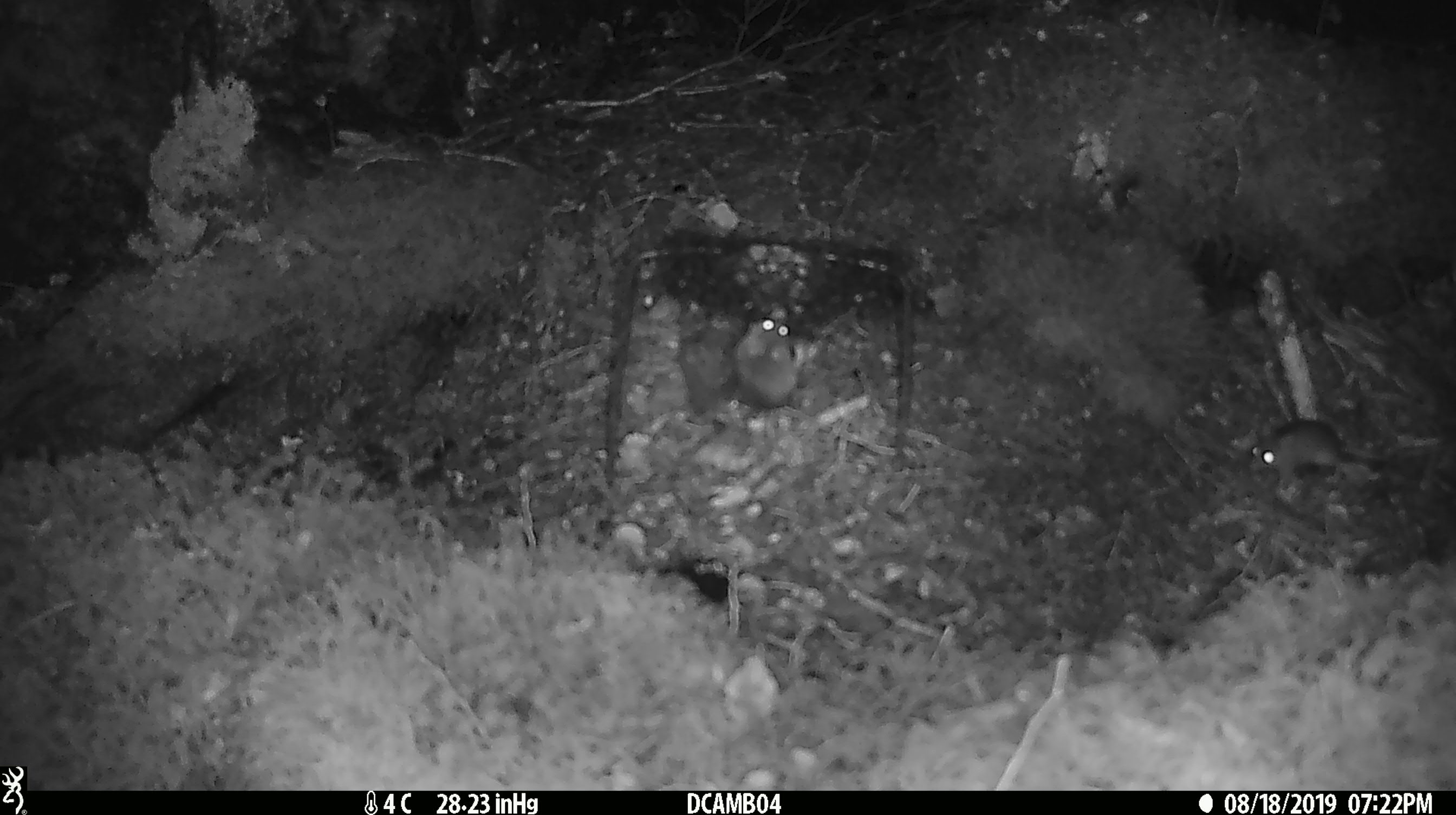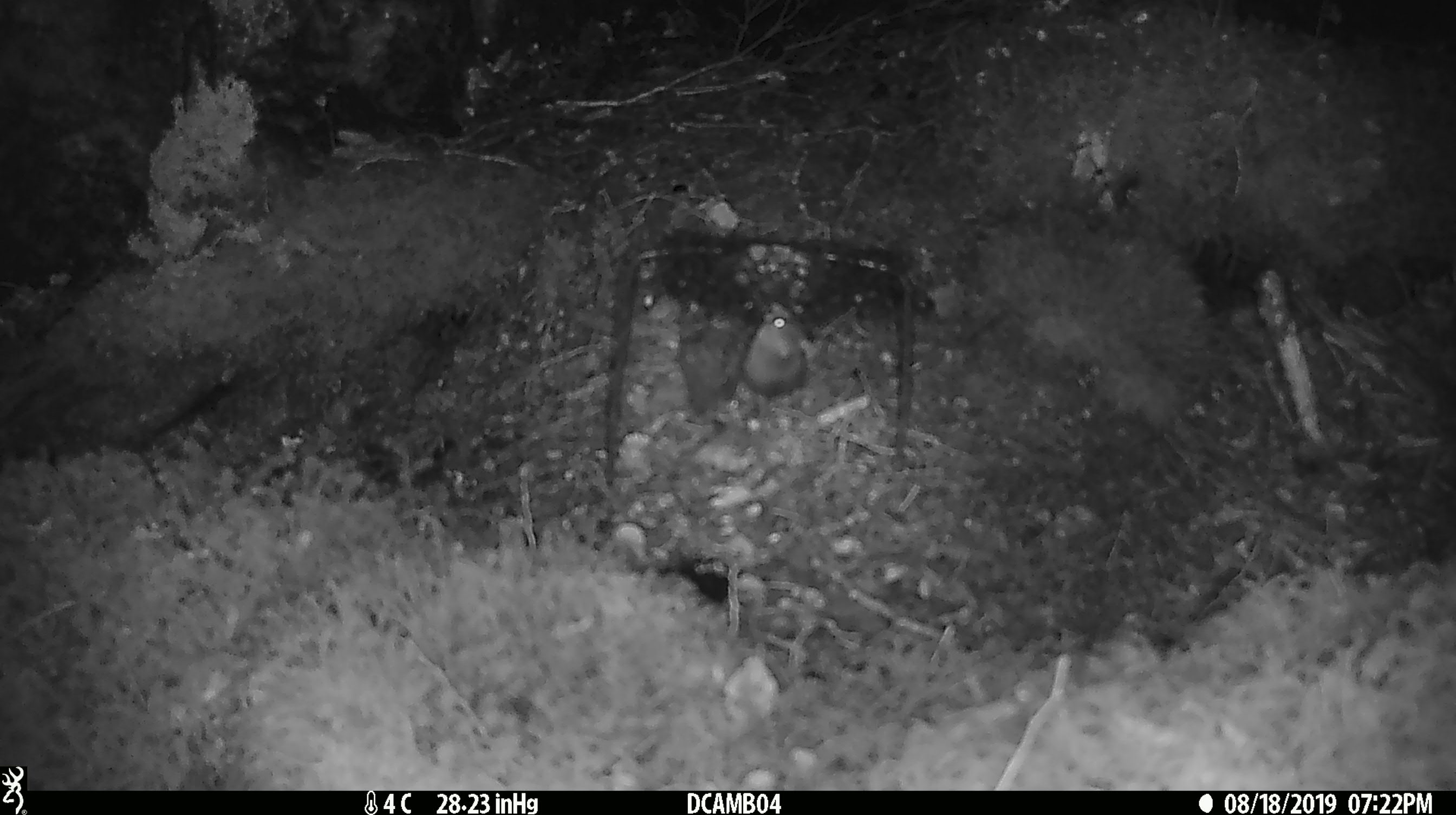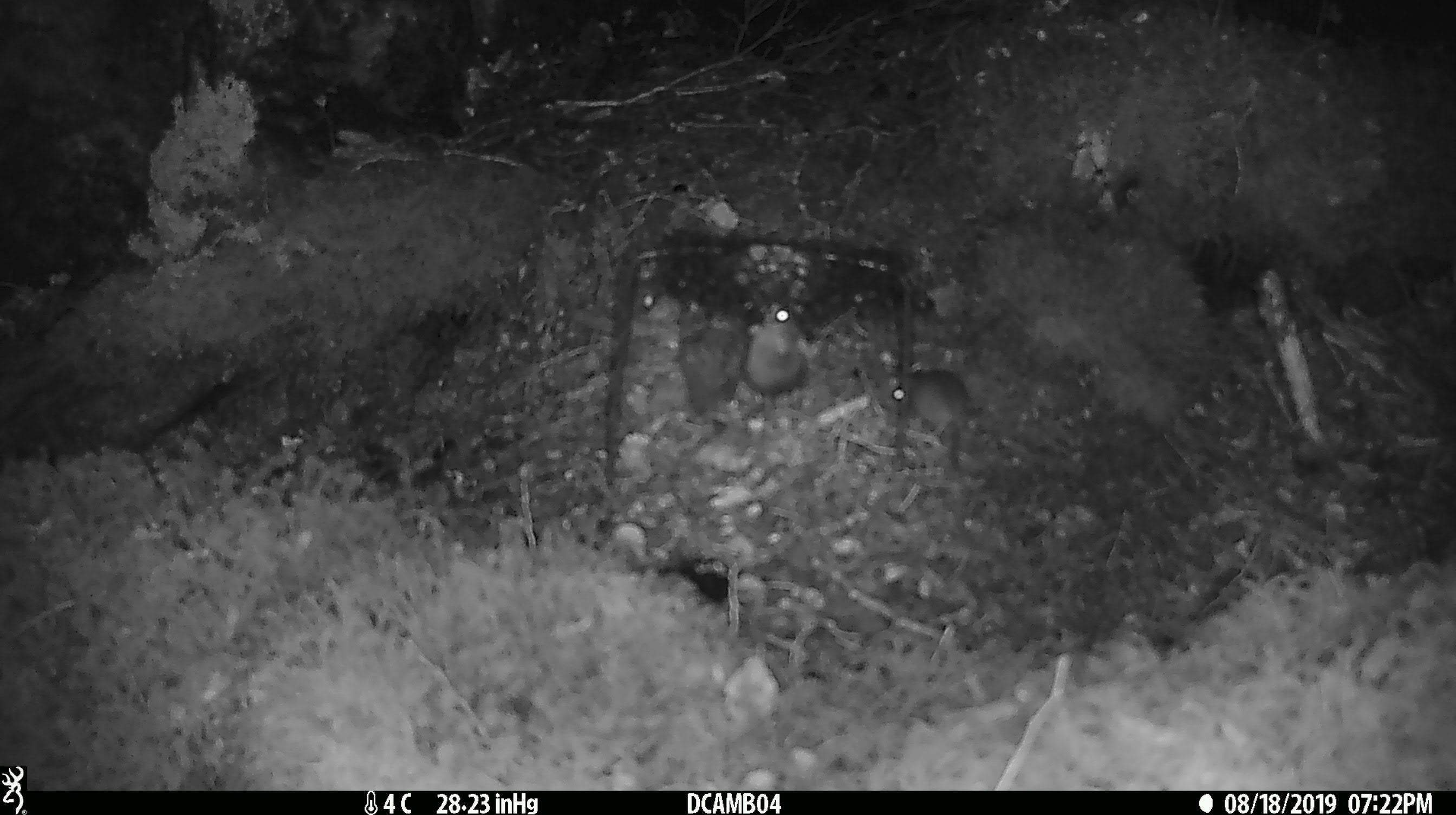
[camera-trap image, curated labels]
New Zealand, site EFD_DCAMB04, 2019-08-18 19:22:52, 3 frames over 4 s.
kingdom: Animalia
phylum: Chordata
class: Mammalia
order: Rodentia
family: Muridae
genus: Mus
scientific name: Mus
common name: mouse